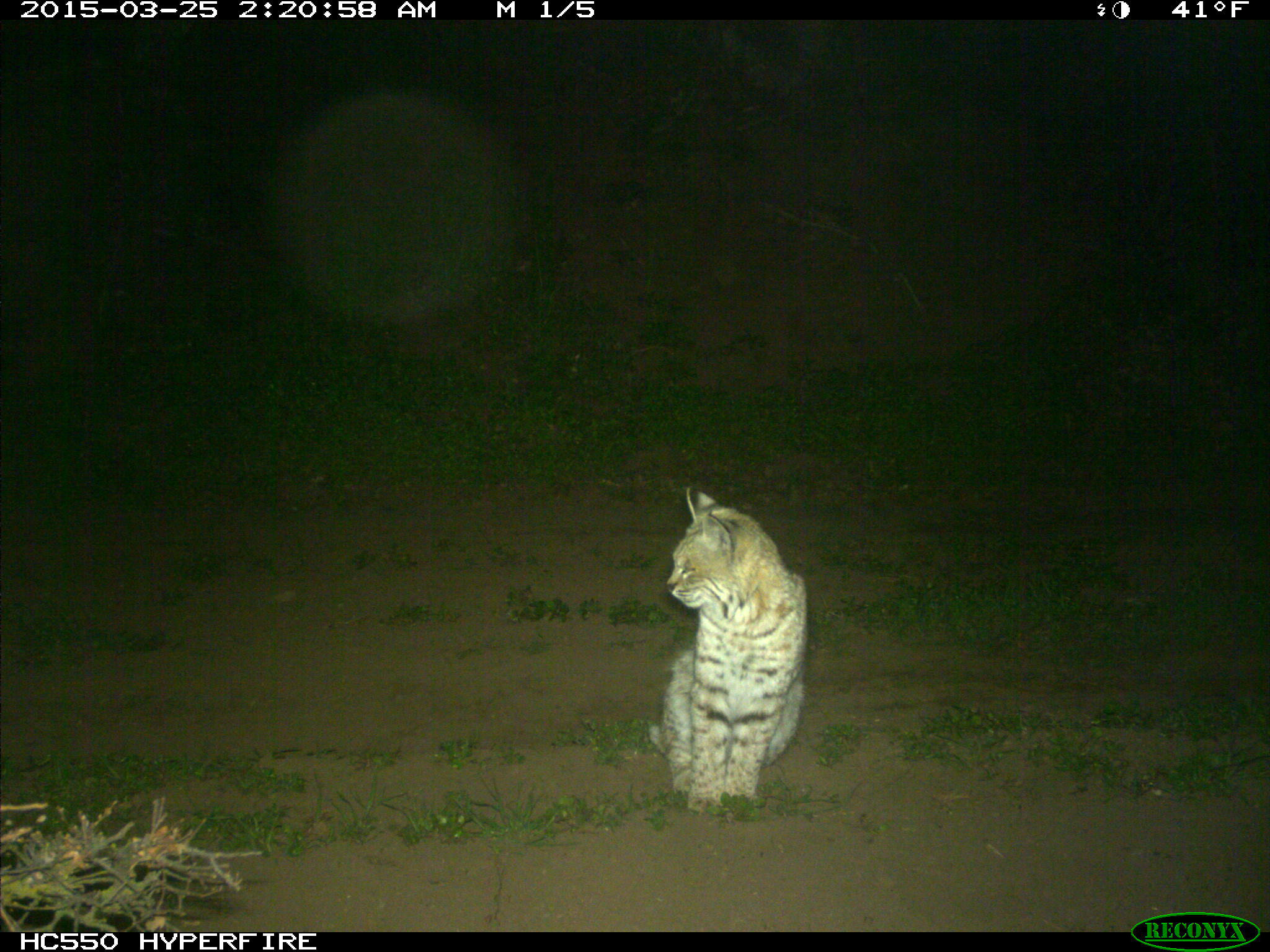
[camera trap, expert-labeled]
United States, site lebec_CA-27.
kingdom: Animalia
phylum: Chordata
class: Mammalia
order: Carnivora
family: Felidae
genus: Lynx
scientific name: Lynx rufus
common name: bobcat